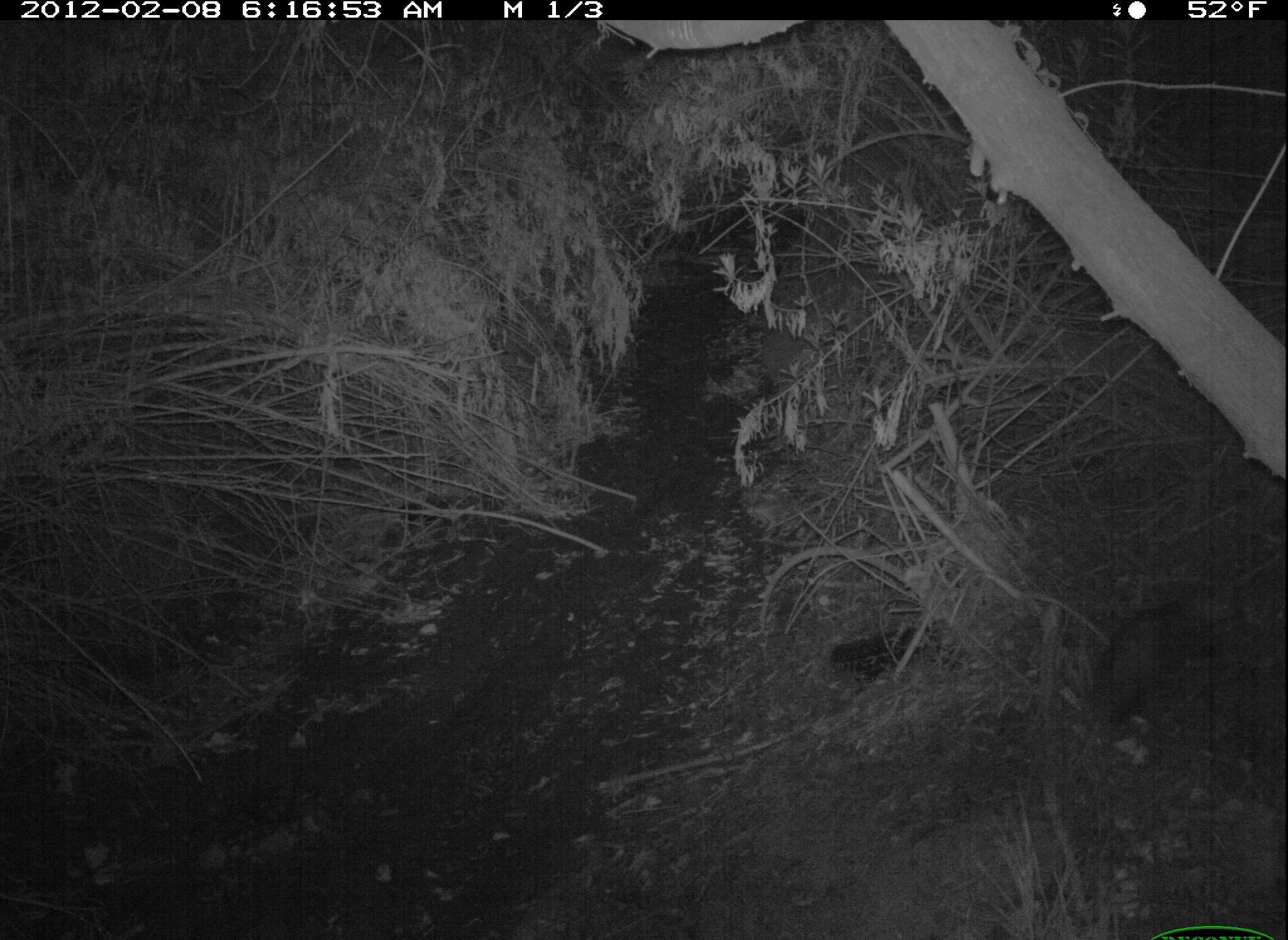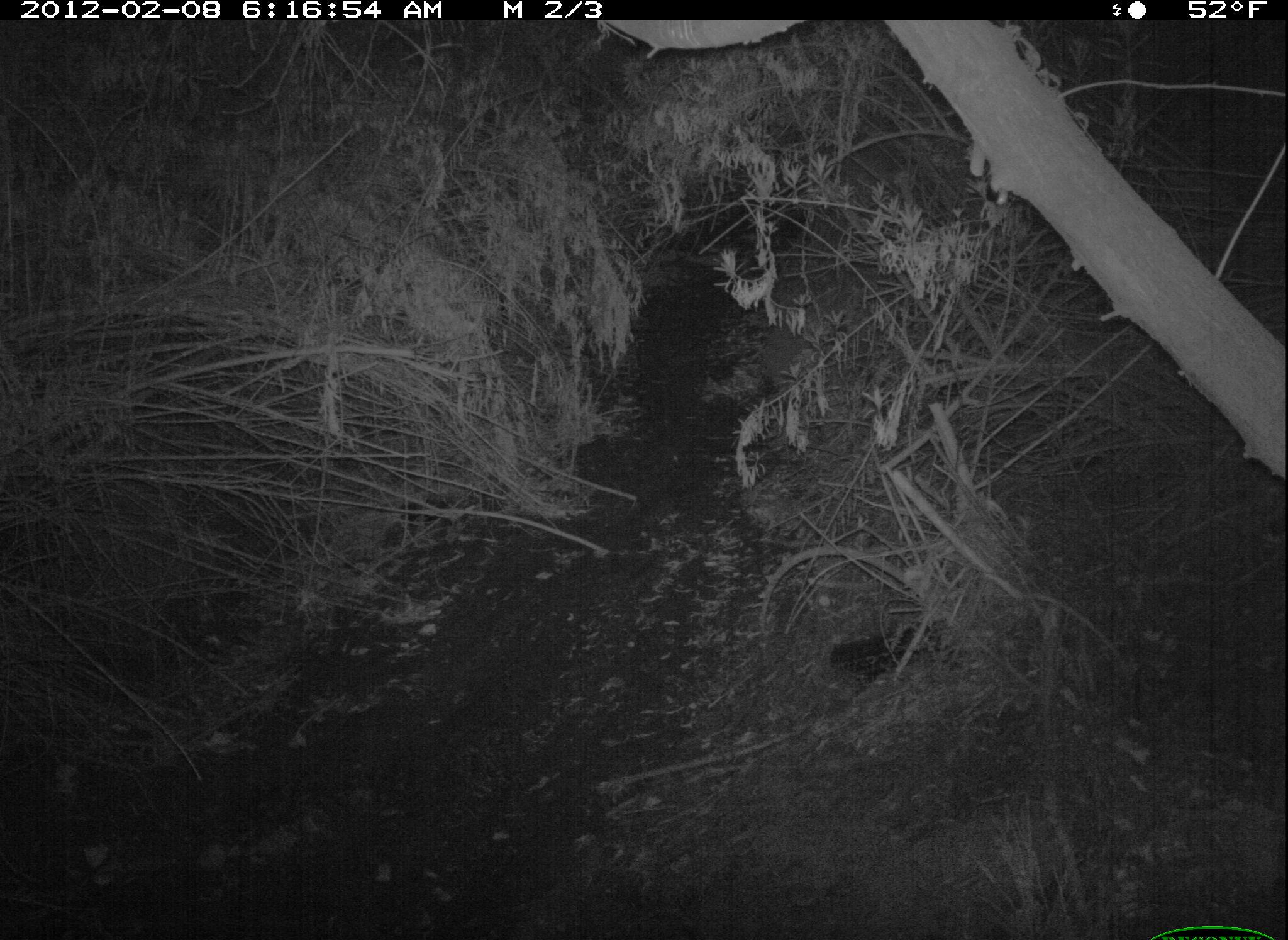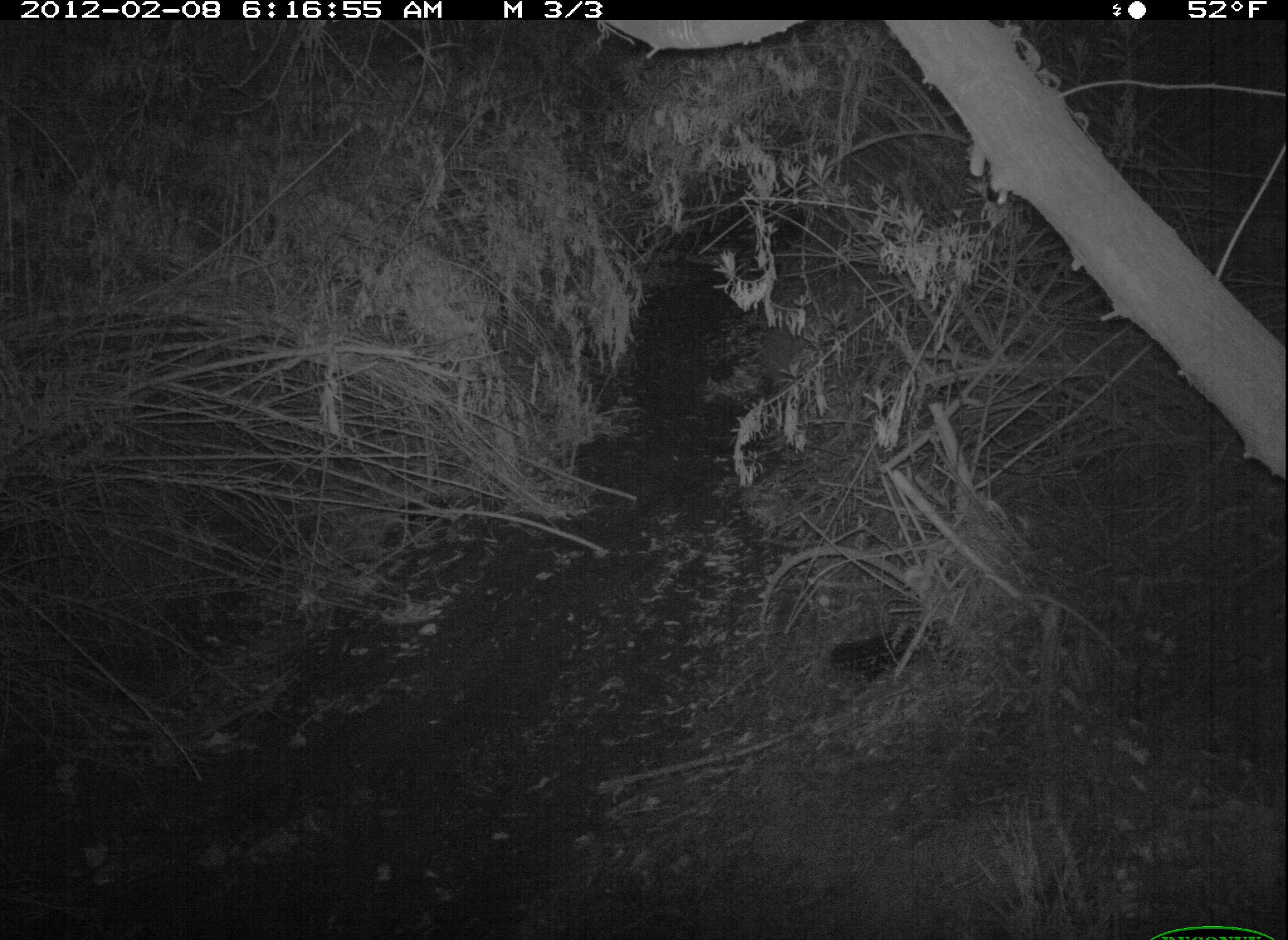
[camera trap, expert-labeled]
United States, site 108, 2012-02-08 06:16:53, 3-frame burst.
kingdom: Animalia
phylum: Chordata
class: Mammalia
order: Didelphimorphia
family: Didelphidae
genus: Didelphis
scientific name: Didelphis virginiana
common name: virginia opossum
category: opossum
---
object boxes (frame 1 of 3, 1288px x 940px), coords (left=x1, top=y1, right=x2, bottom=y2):
opossum: (left=1066, top=578, right=1254, bottom=739)